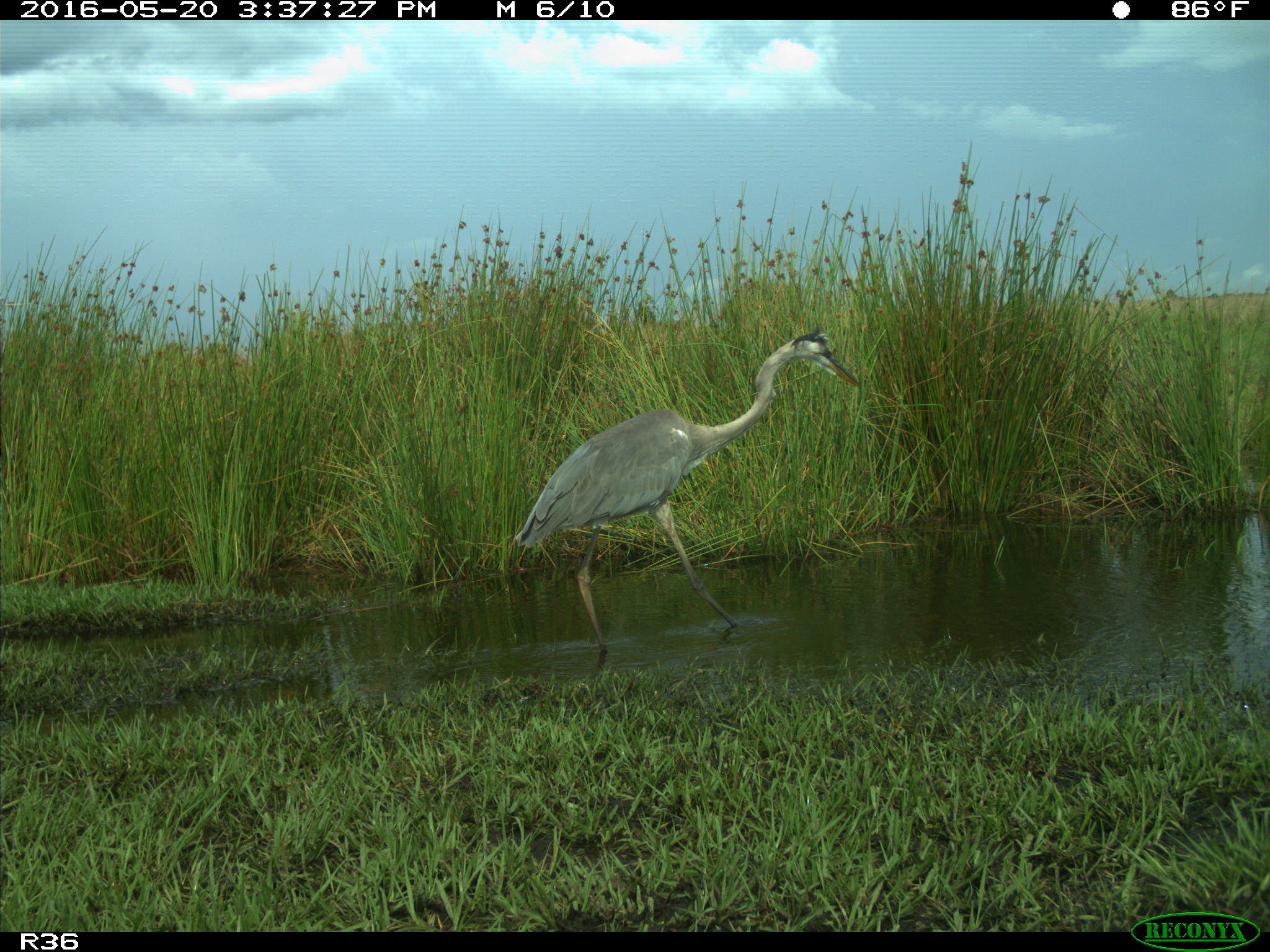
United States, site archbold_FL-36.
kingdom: Animalia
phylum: Chordata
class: Aves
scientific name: Aves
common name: birds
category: unidentified bird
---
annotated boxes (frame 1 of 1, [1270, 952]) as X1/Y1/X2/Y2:
animal: 514/326/859/653